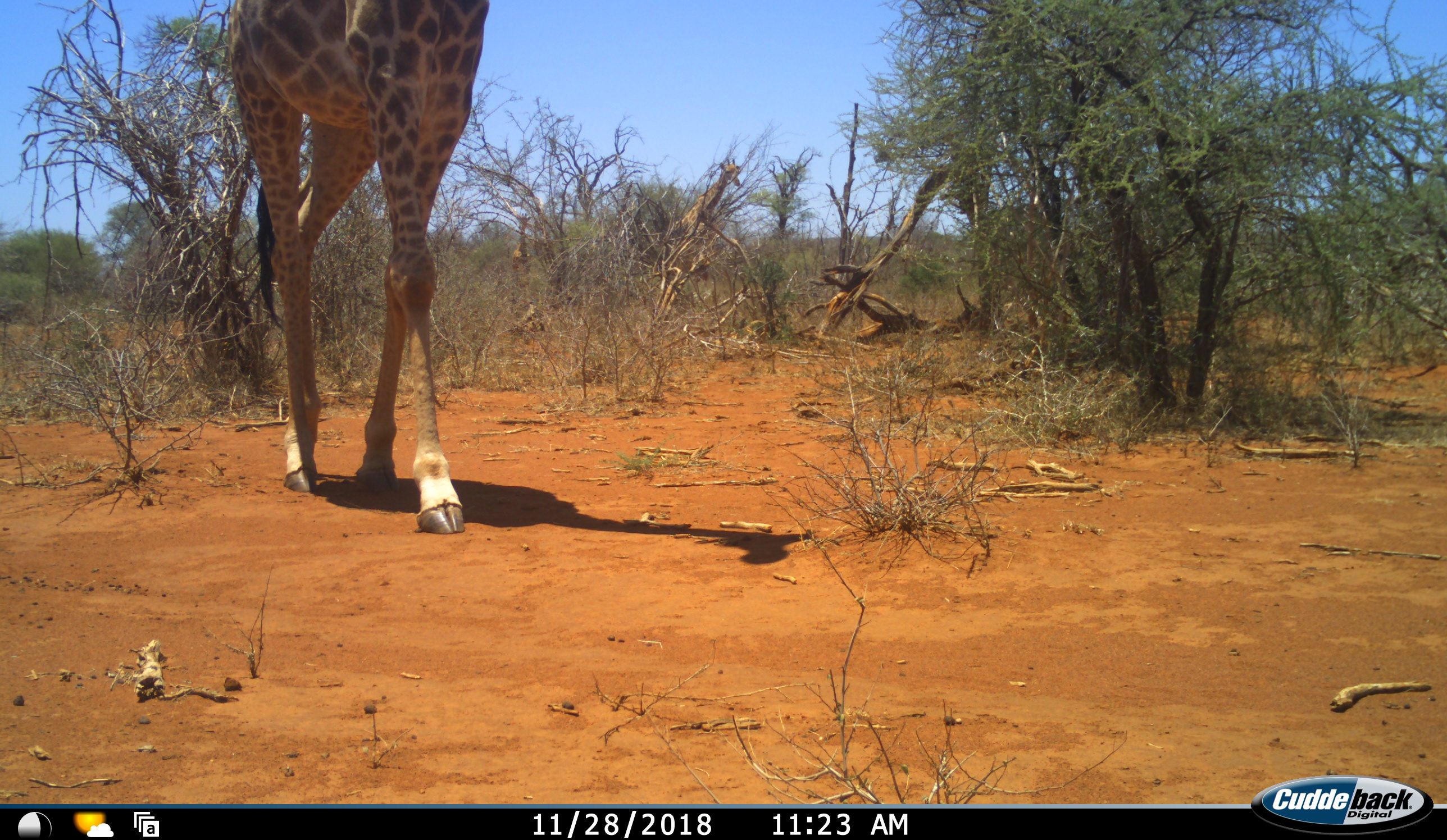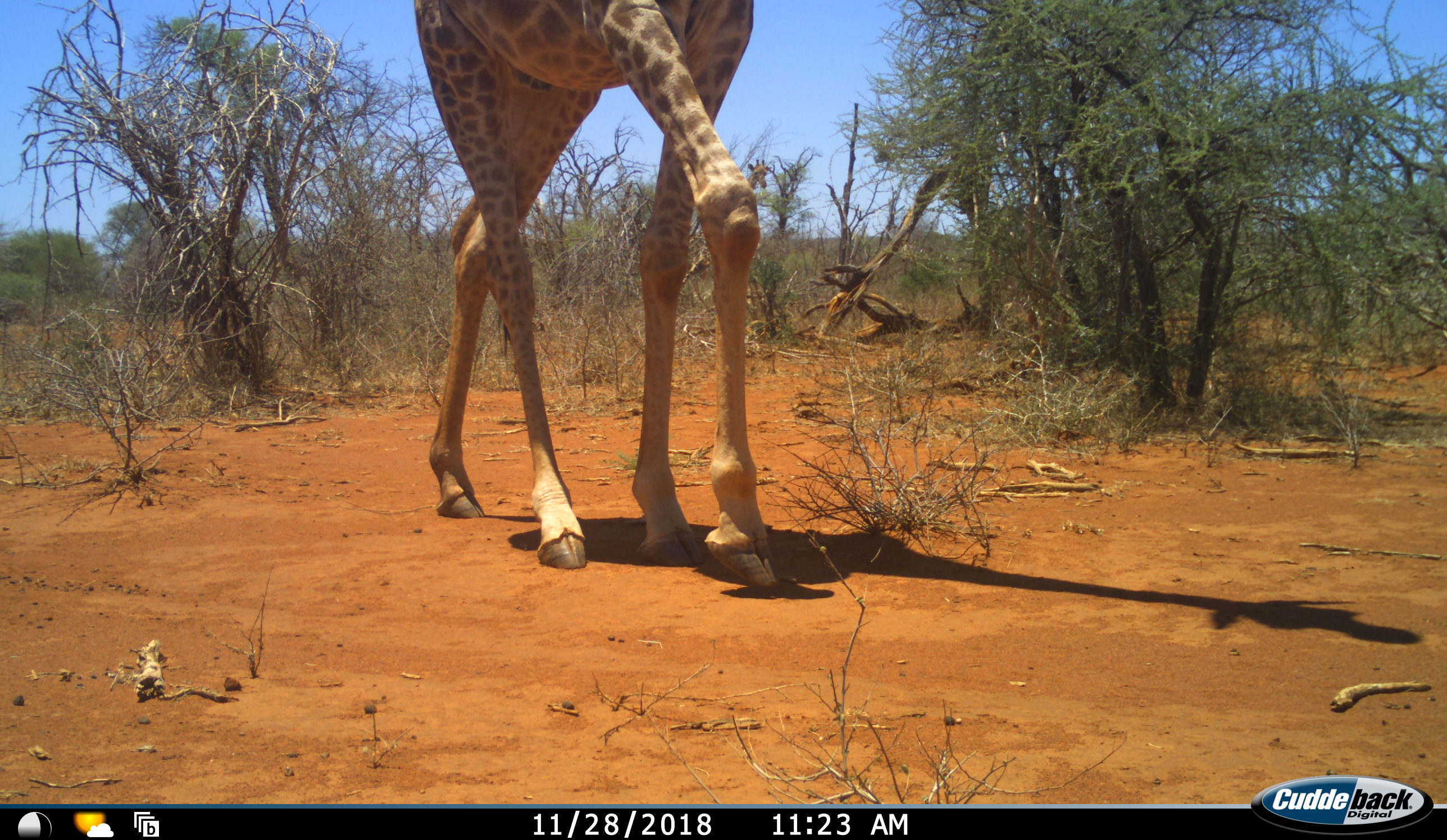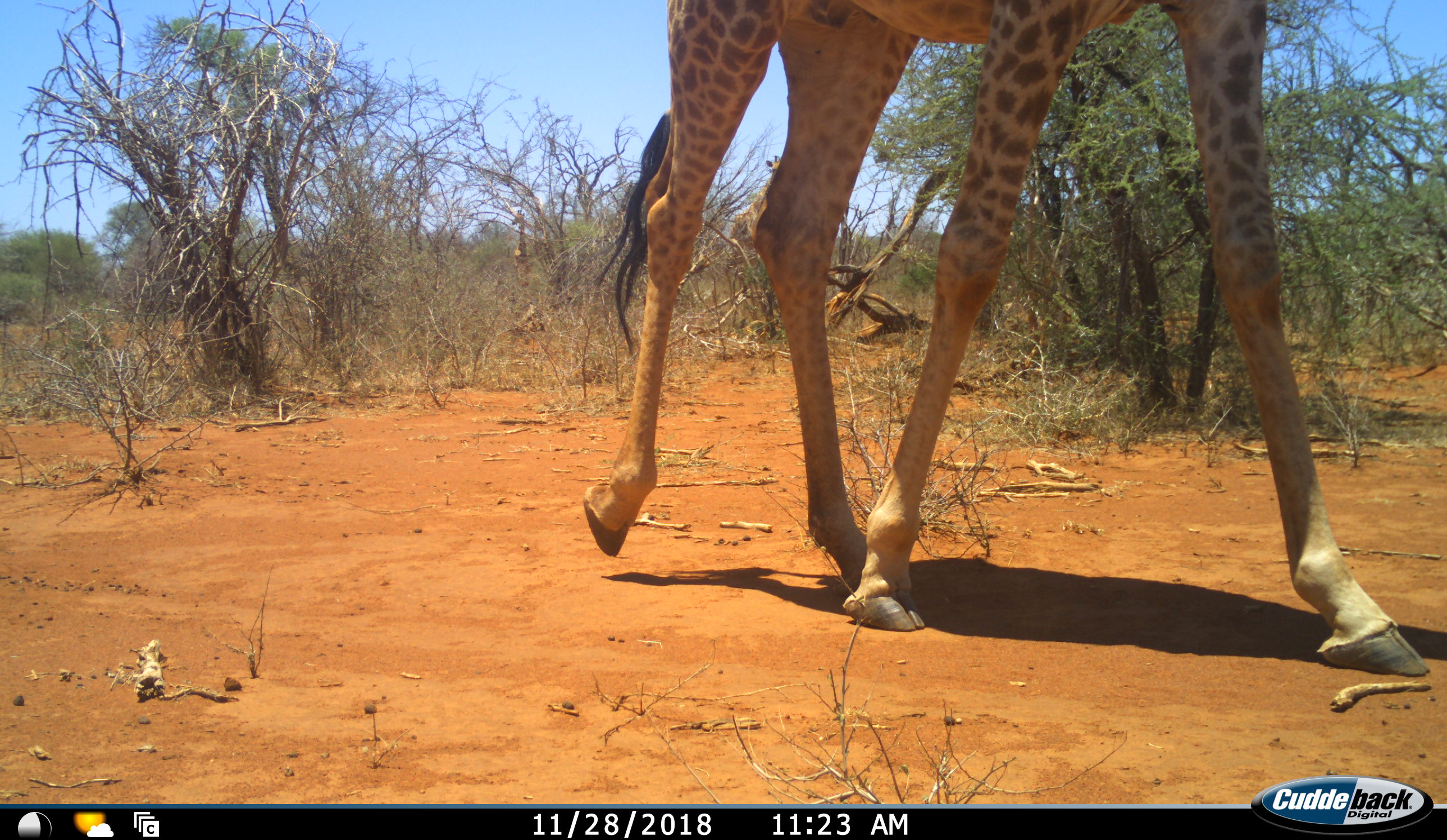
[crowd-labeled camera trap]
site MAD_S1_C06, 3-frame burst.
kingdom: Animalia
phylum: Chordata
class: Mammalia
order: Artiodactyla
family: Giraffidae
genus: Giraffa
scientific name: Giraffa camelopardalis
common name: giraffe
Giraffe (Giraffa camelopardalis), count 1. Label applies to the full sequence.